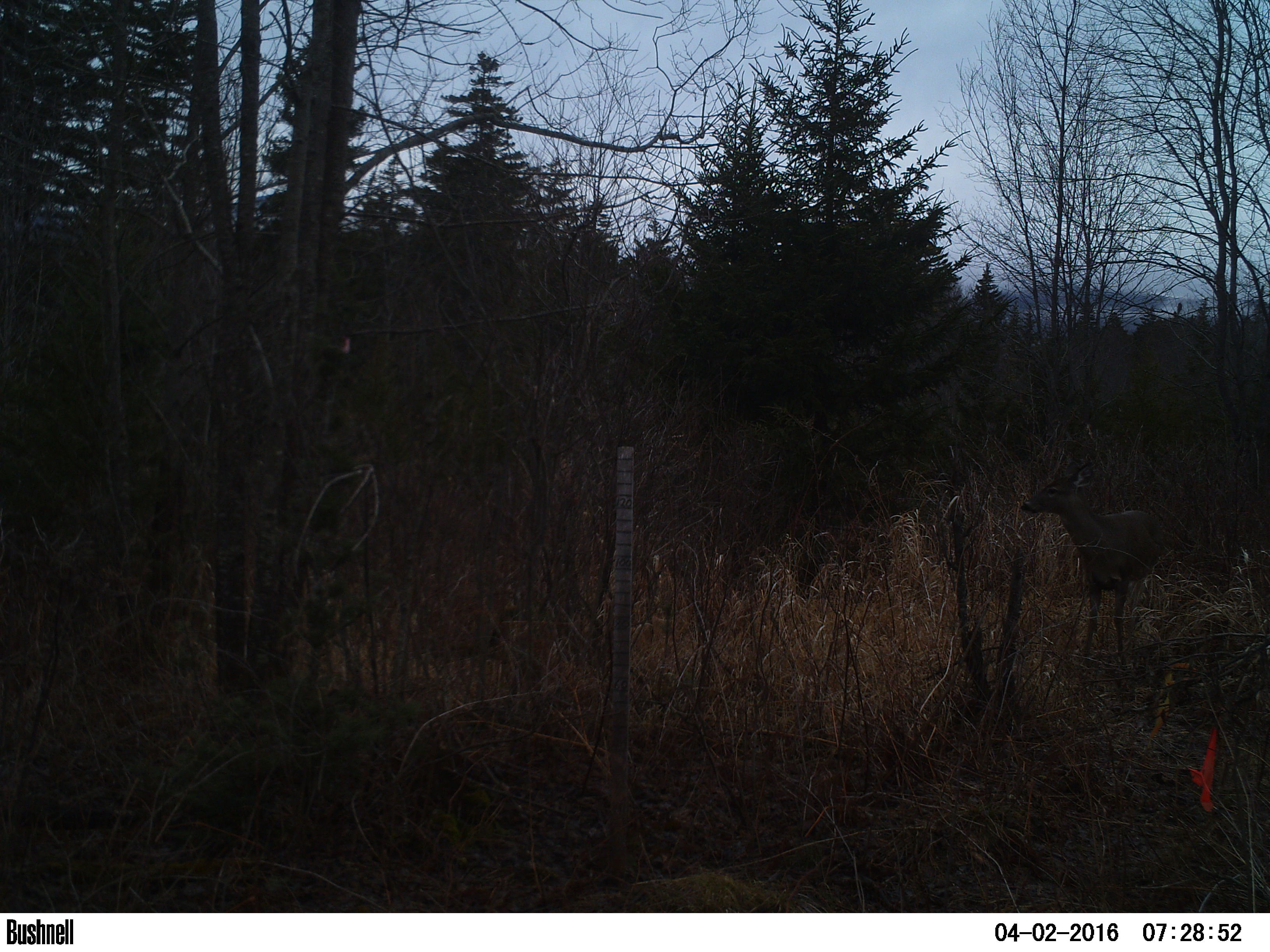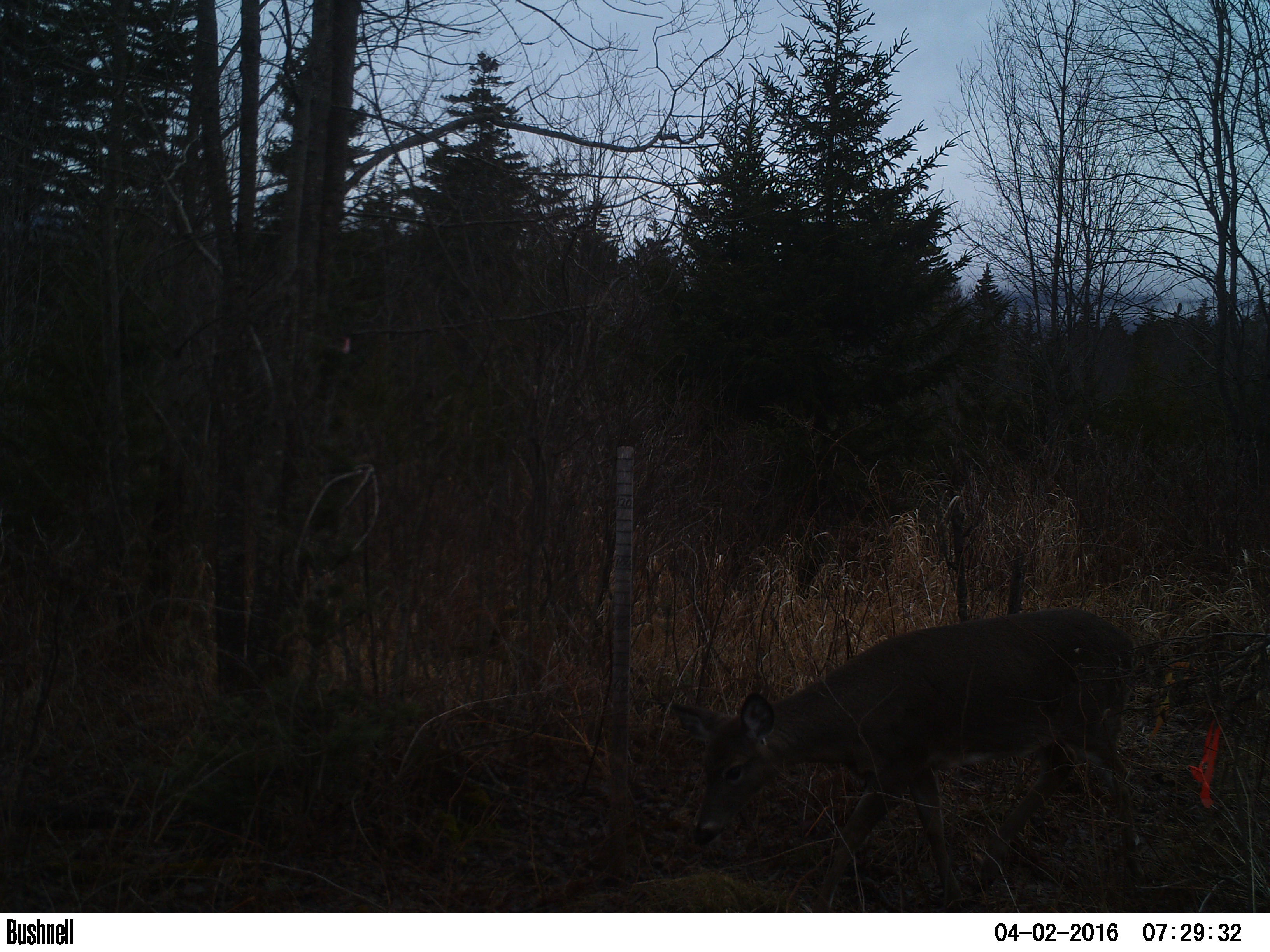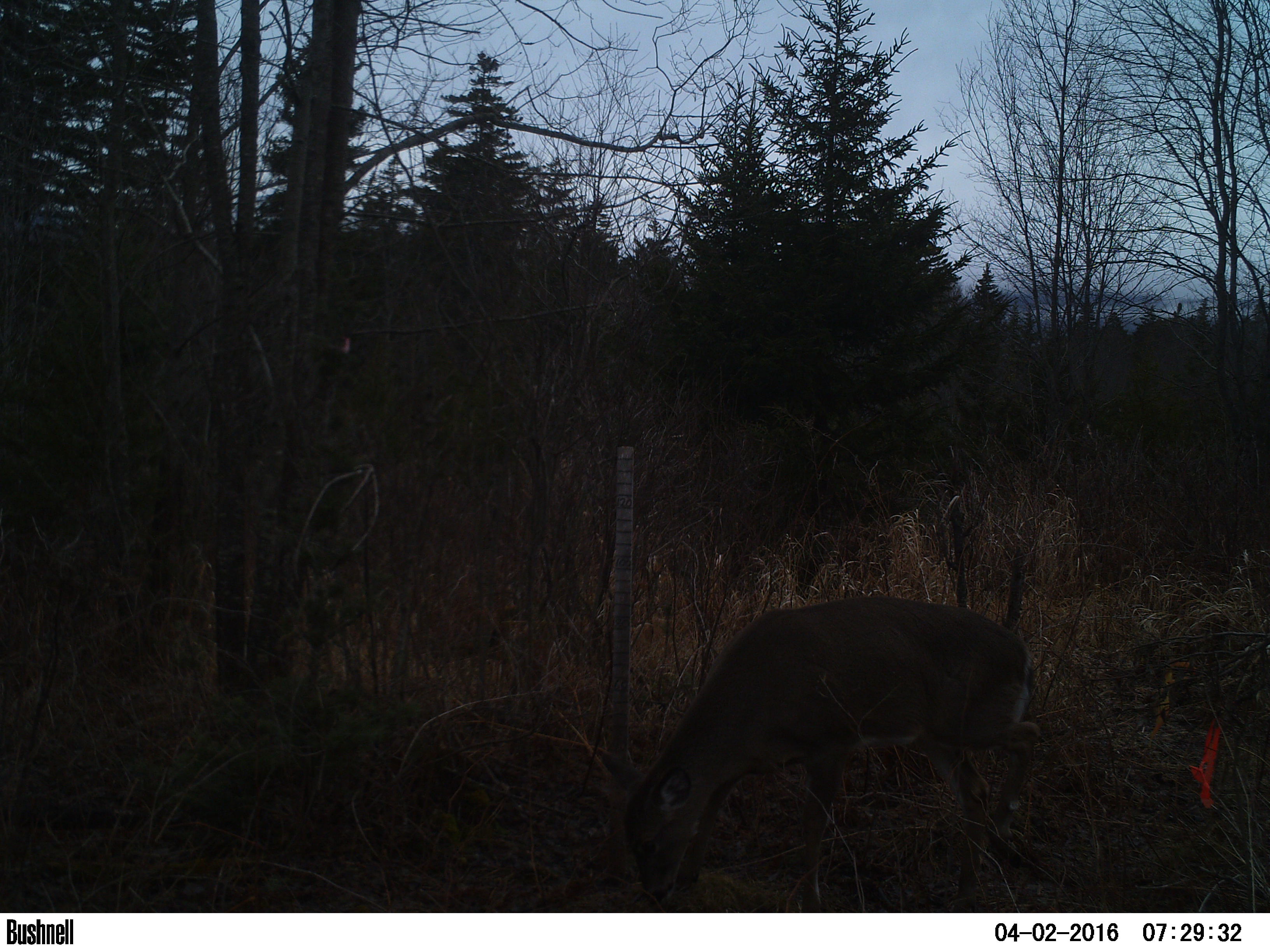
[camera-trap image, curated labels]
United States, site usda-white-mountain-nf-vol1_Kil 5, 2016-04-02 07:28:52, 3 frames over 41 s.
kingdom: Animalia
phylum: Chordata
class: Mammalia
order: Artiodactyla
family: Cervidae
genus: Odocoileus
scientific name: Odocoileus virginianus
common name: white-tailed deer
White-tailed deer (Odocoileus virginianus).